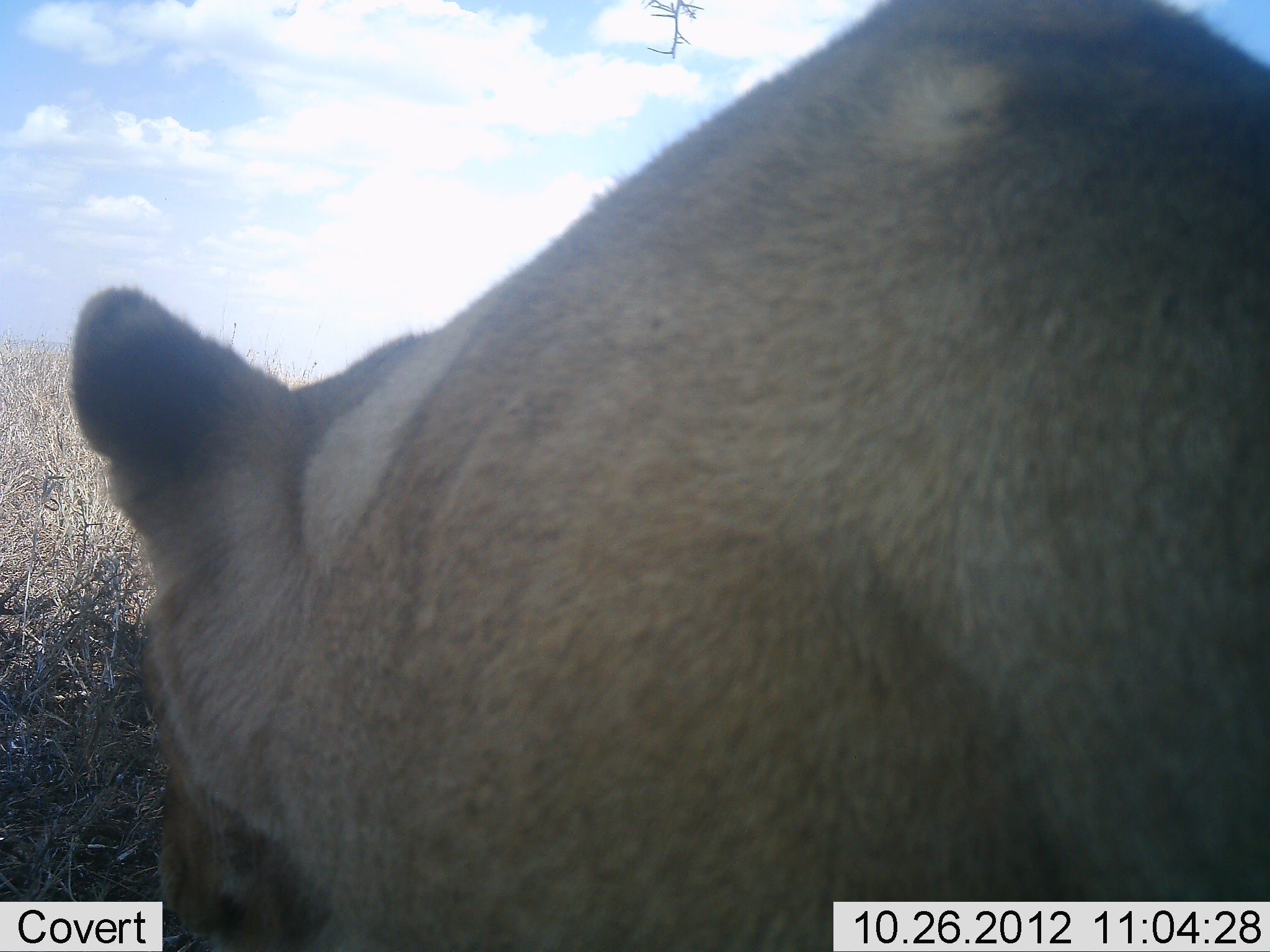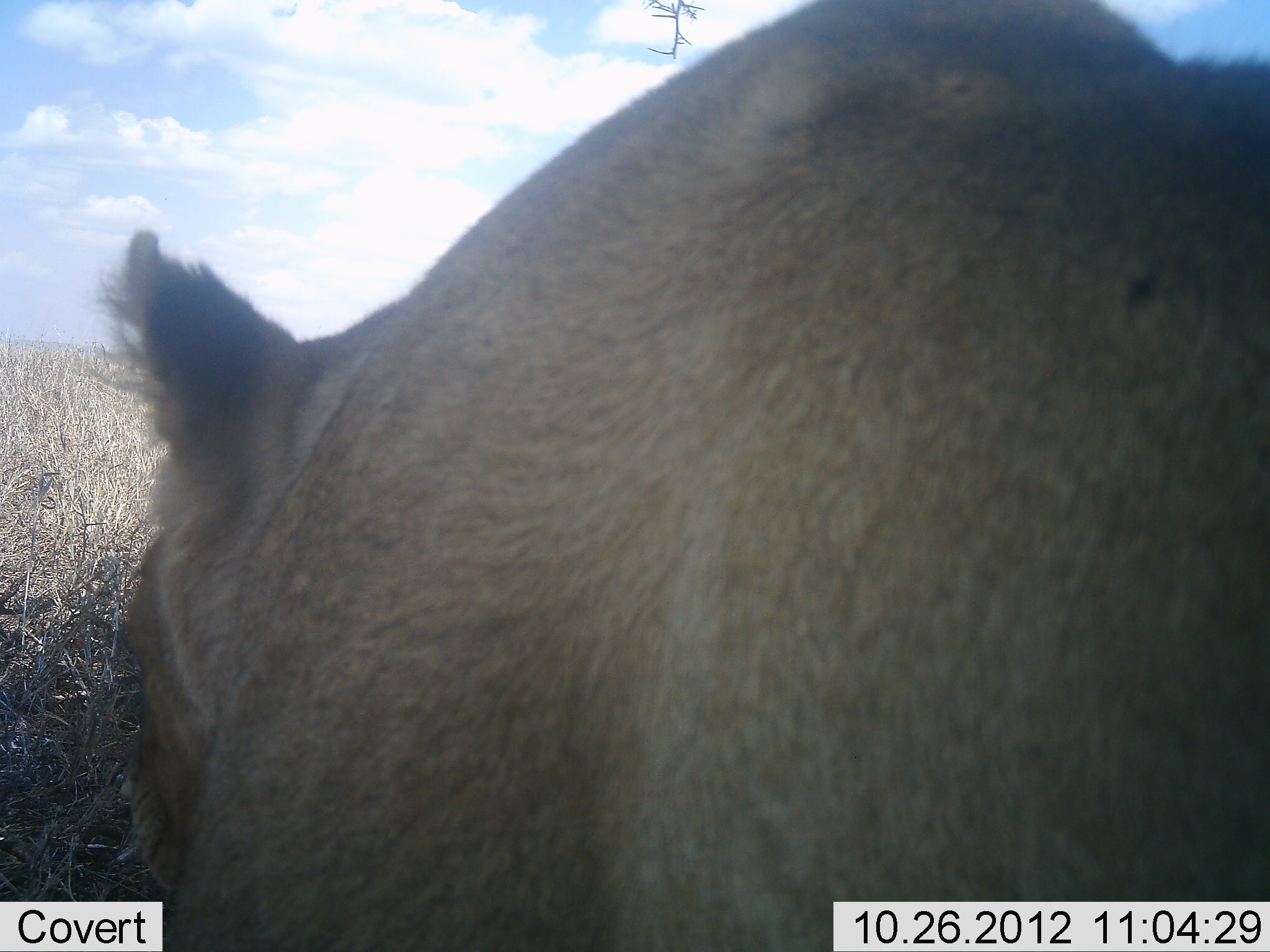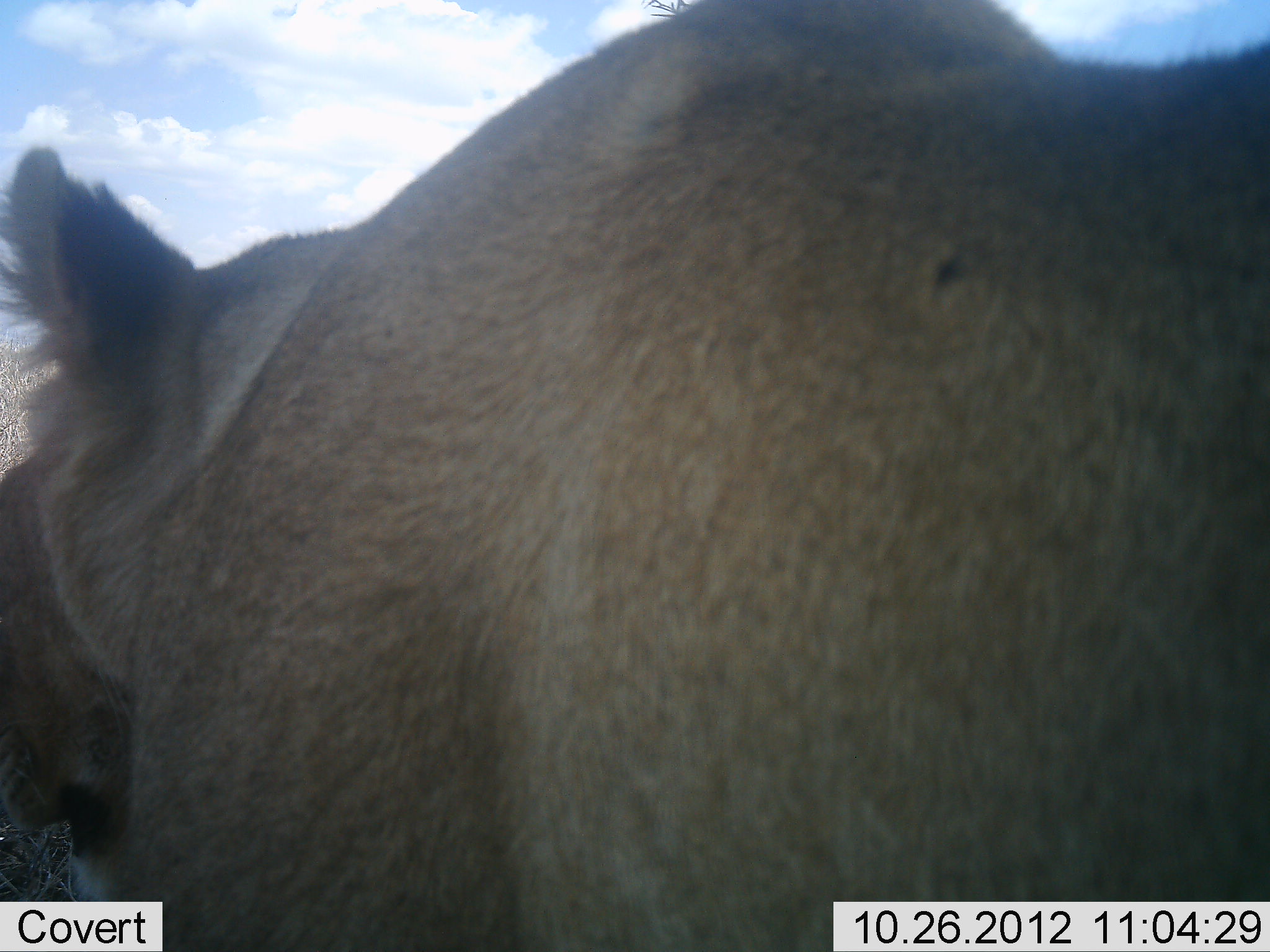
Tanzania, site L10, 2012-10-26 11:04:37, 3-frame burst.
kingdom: Animalia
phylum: Chordata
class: Mammalia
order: Carnivora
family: Felidae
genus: Panthera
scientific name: Panthera leo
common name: lion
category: lionfemale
Lionfemale (lion) (Panthera leo), count 1. Behavior (volunteer vote fractions): standing 30%, resting 20%, moving 50%, interacting 0%. Young present (vote fraction): 0%. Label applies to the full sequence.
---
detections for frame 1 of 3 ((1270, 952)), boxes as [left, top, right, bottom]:
animal: [69, 1, 1269, 952]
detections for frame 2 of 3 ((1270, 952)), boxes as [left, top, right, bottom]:
animal: [100, 1, 1269, 952]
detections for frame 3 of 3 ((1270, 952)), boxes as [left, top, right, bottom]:
animal: [0, 0, 1269, 952]